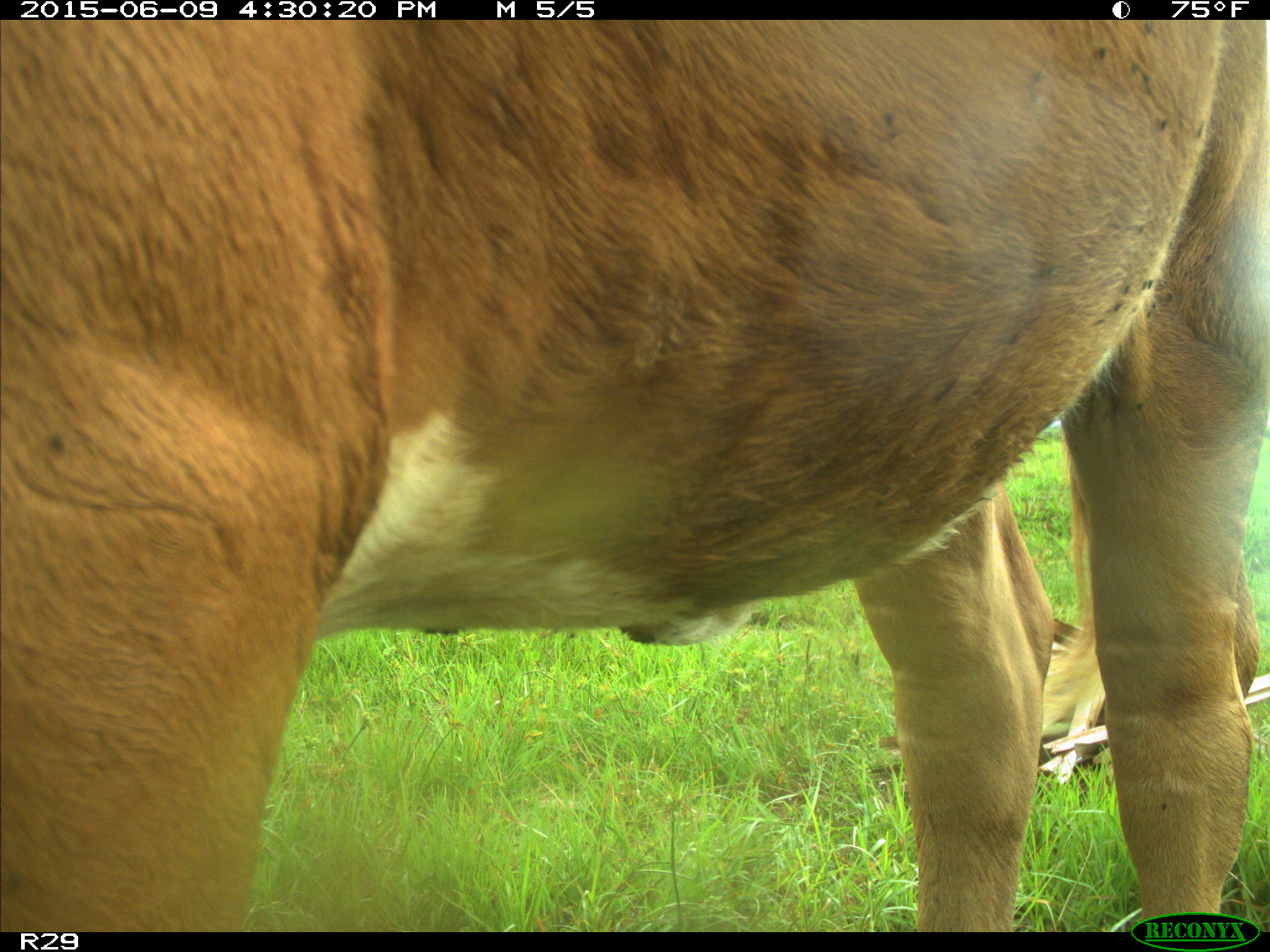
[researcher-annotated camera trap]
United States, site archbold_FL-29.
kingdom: Animalia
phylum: Chordata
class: Mammalia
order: Artiodactyla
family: Bovidae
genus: Bos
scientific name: Bos taurus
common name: domestic cow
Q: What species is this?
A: Bos taurus (domestic cow).